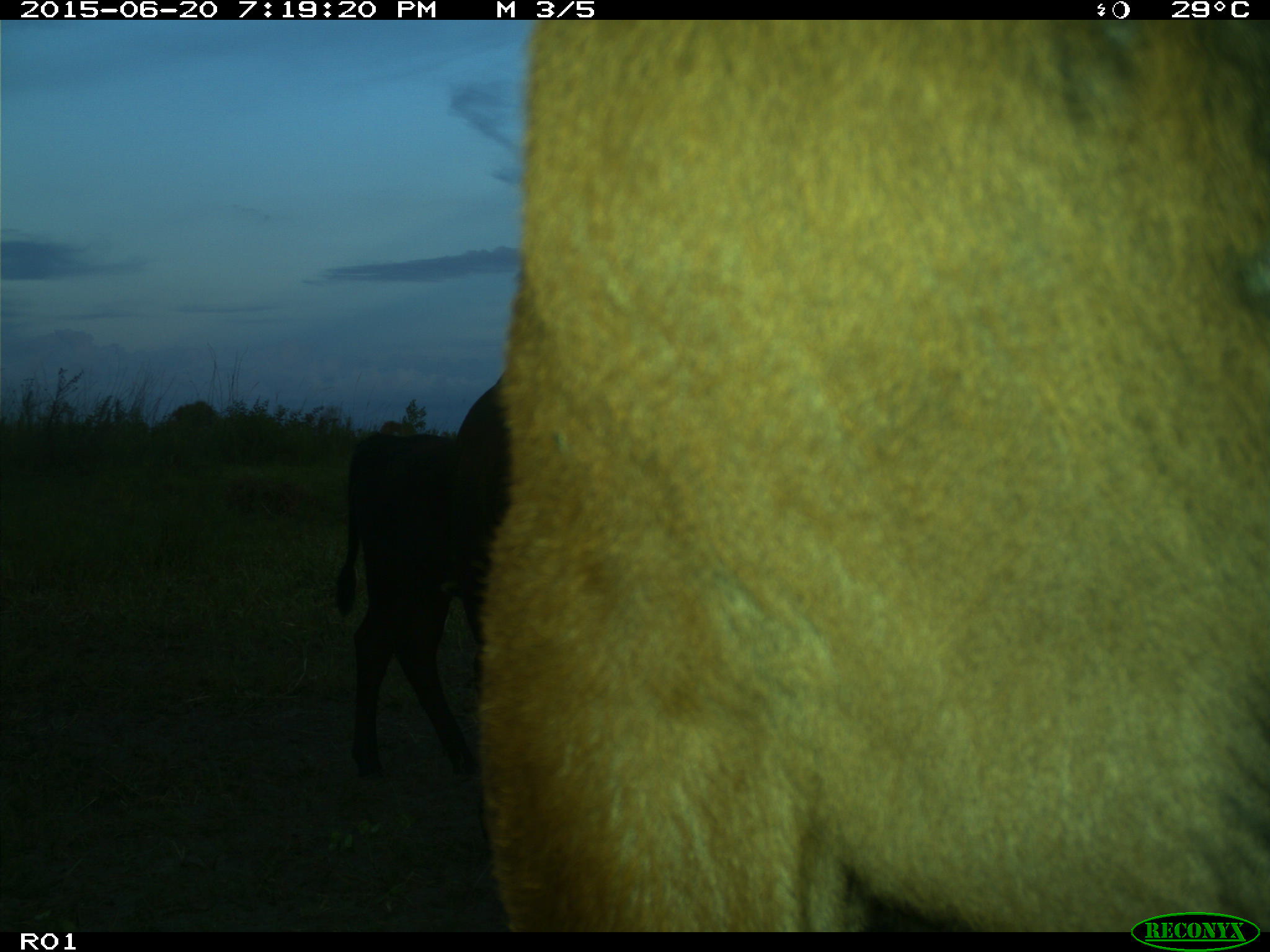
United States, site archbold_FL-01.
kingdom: Animalia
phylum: Chordata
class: Mammalia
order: Artiodactyla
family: Bovidae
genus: Bos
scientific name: Bos taurus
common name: domestic cow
Bos taurus (domestic cow).